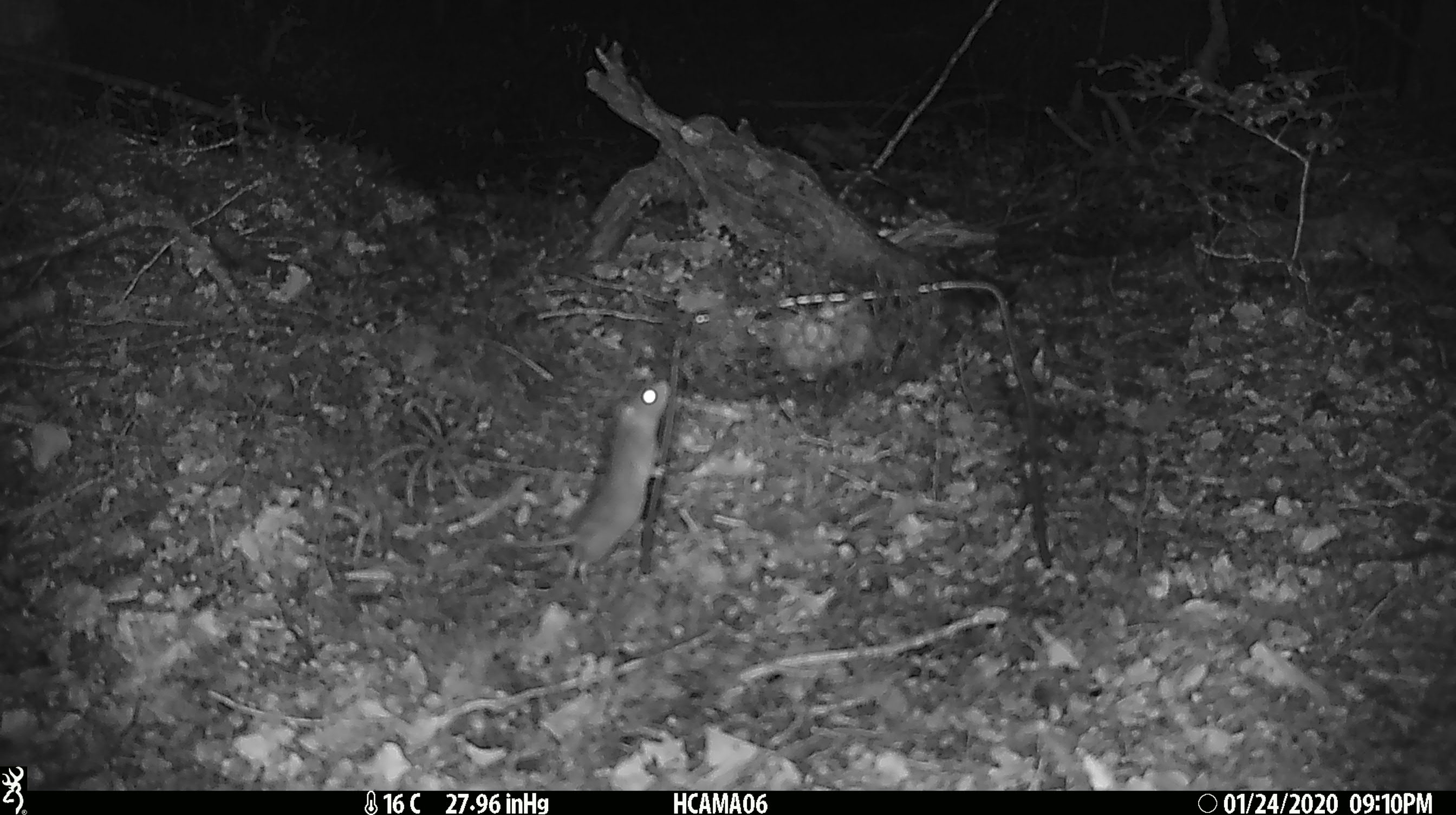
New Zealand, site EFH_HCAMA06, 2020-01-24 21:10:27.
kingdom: Animalia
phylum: Chordata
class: Mammalia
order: Rodentia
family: Muridae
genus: Mus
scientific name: Mus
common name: mouse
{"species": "mouse (Mus)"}